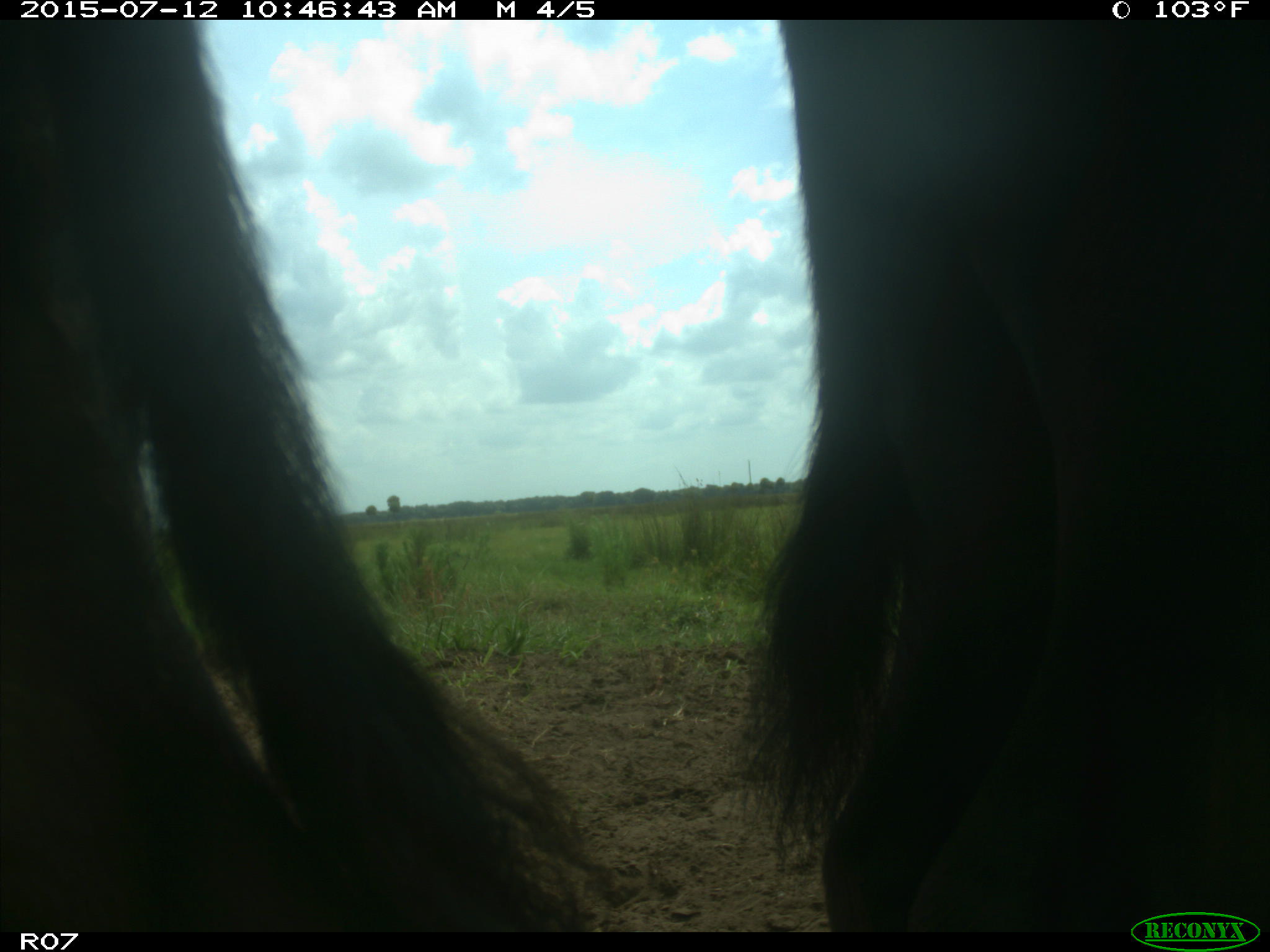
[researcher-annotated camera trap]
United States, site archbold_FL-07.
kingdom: Animalia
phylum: Chordata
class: Mammalia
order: Artiodactyla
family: Bovidae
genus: Bos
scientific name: Bos taurus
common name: domestic cow